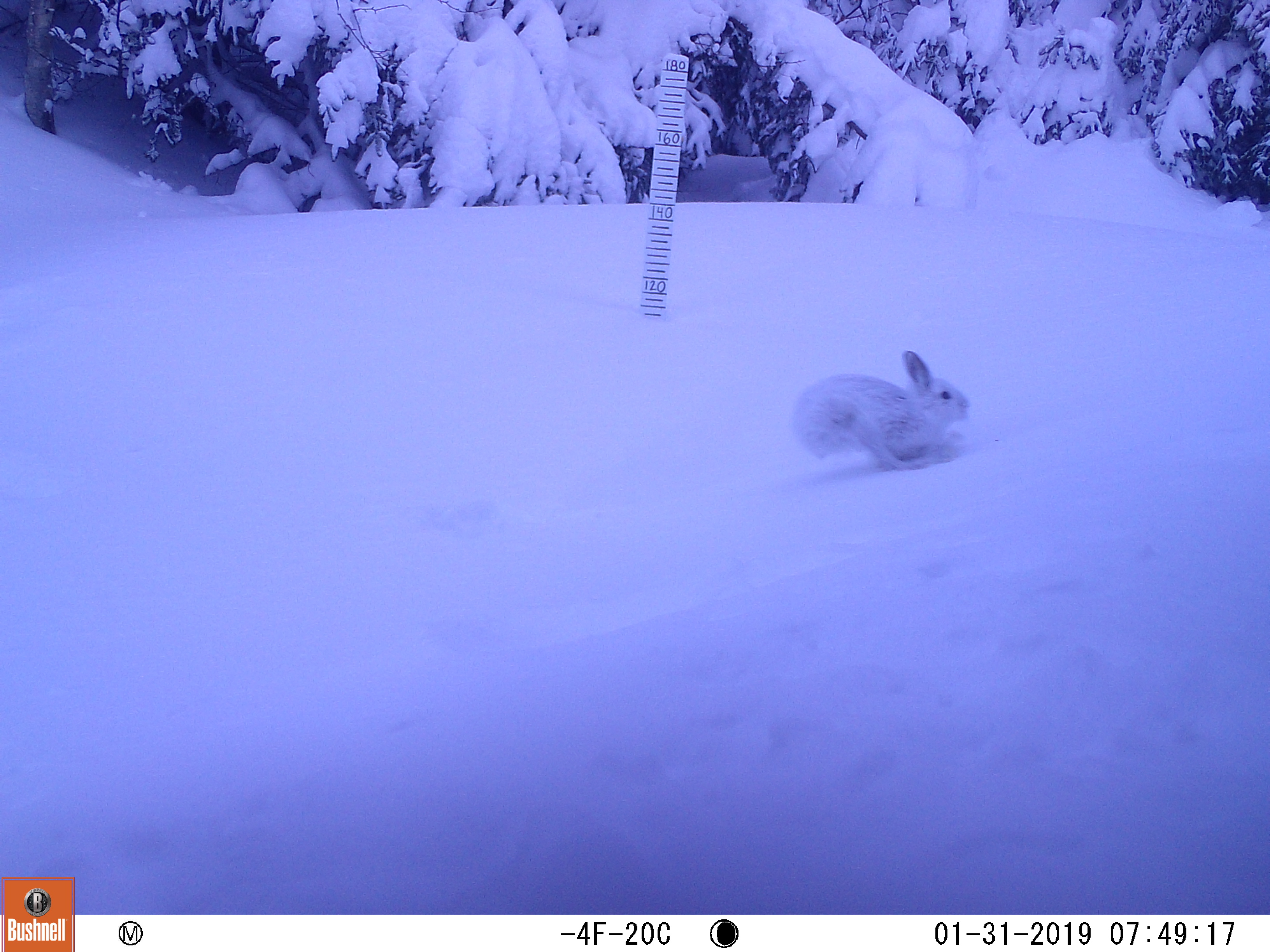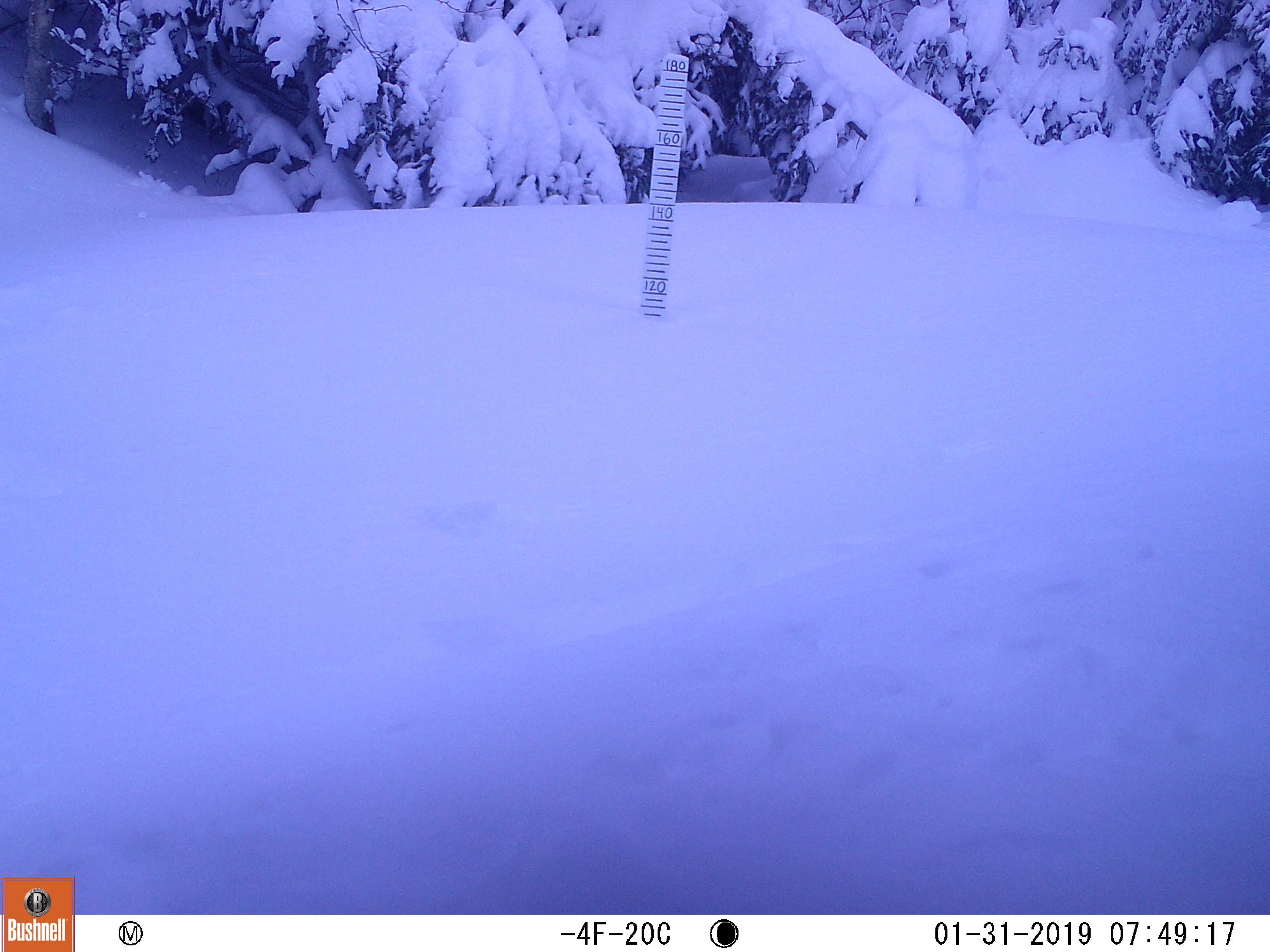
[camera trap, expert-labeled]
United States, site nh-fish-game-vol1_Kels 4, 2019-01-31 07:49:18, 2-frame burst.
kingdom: Animalia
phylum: Chordata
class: Mammalia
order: Lagomorpha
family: Leporidae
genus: Lepus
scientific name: Lepus americanus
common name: snowshoe hare